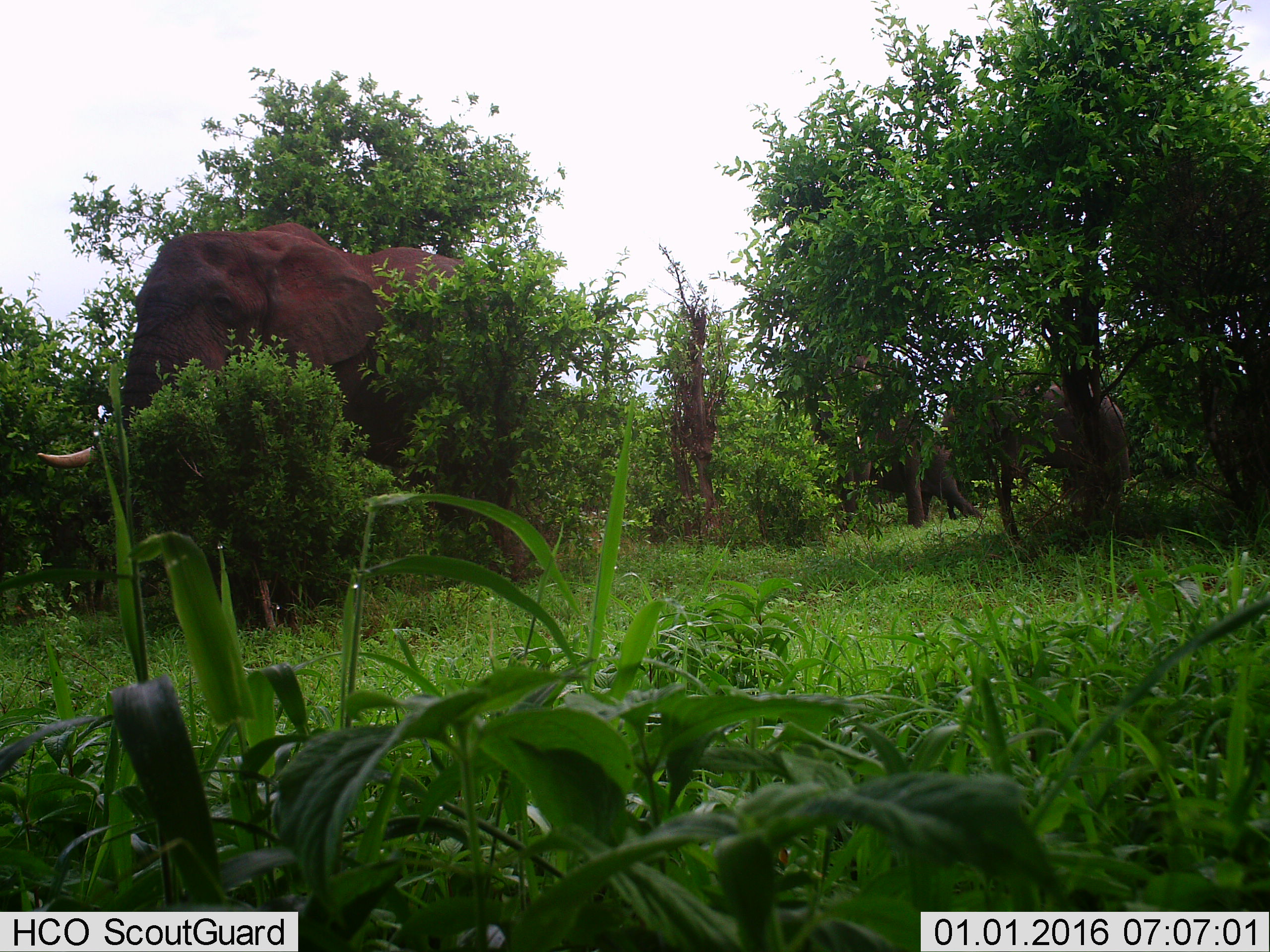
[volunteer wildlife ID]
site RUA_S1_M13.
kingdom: Animalia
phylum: Chordata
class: Mammalia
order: Proboscidea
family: Elephantidae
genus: Loxodonta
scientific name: Loxodonta africana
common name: african bush elephant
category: elephant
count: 3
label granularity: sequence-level